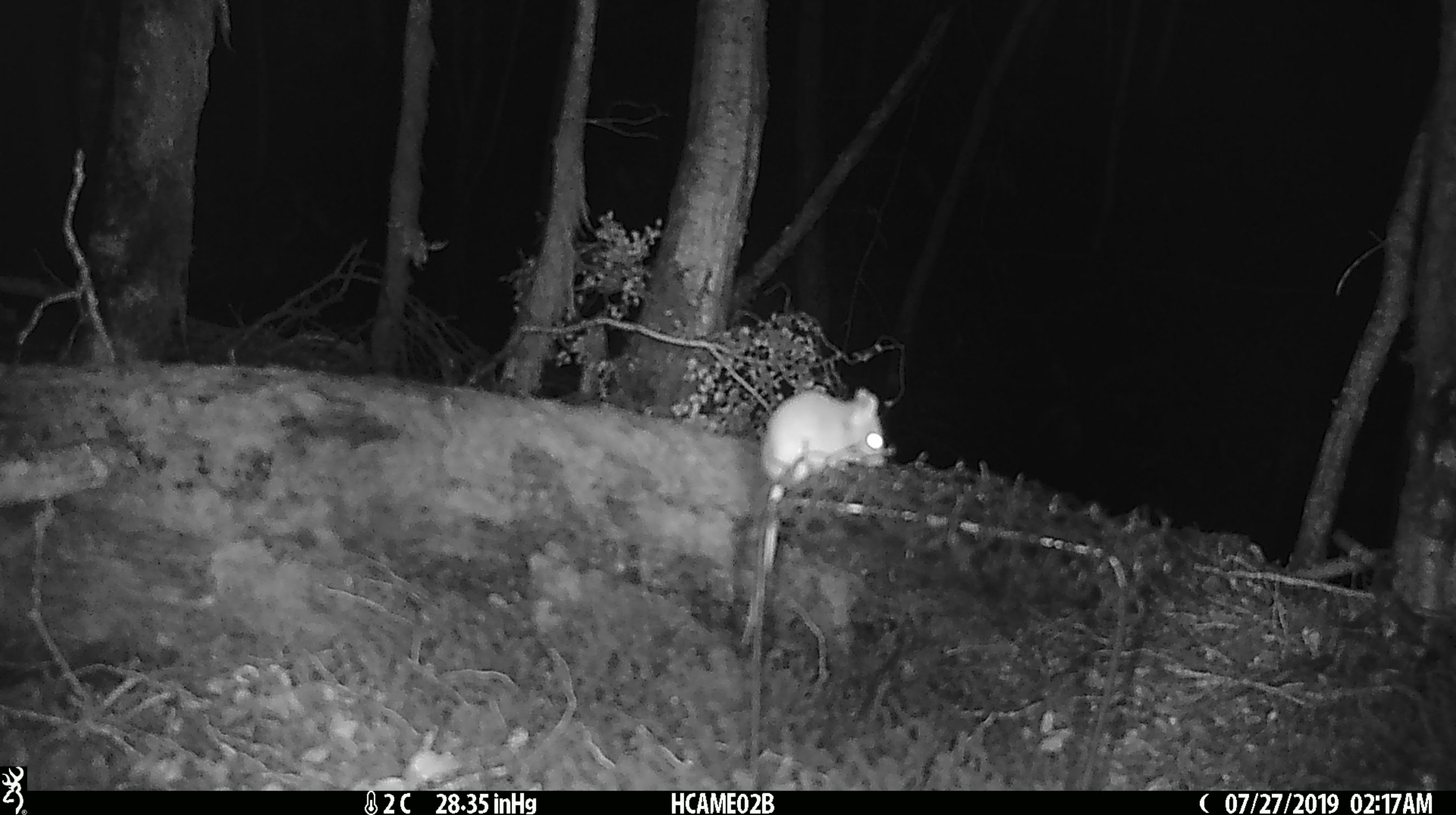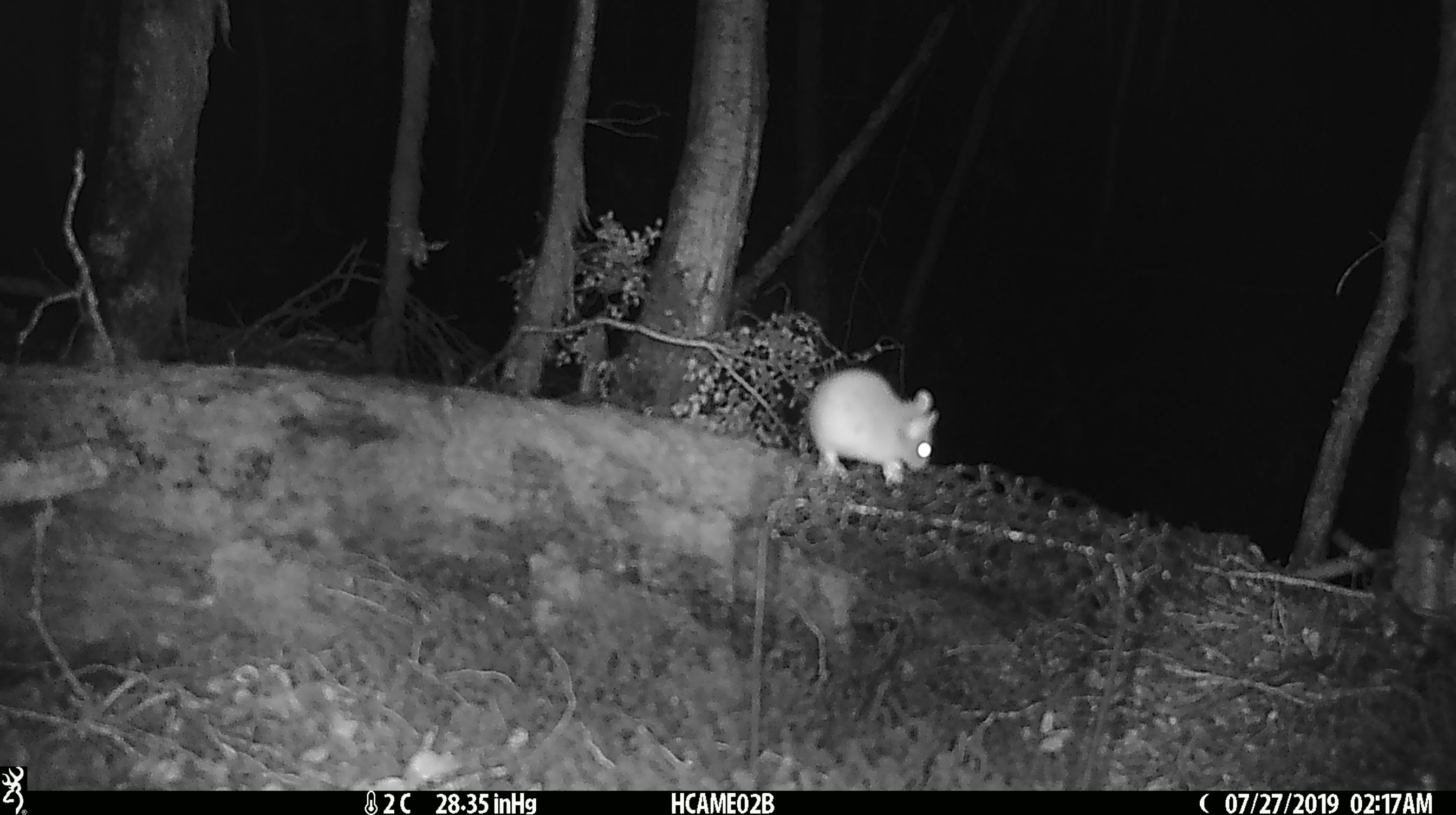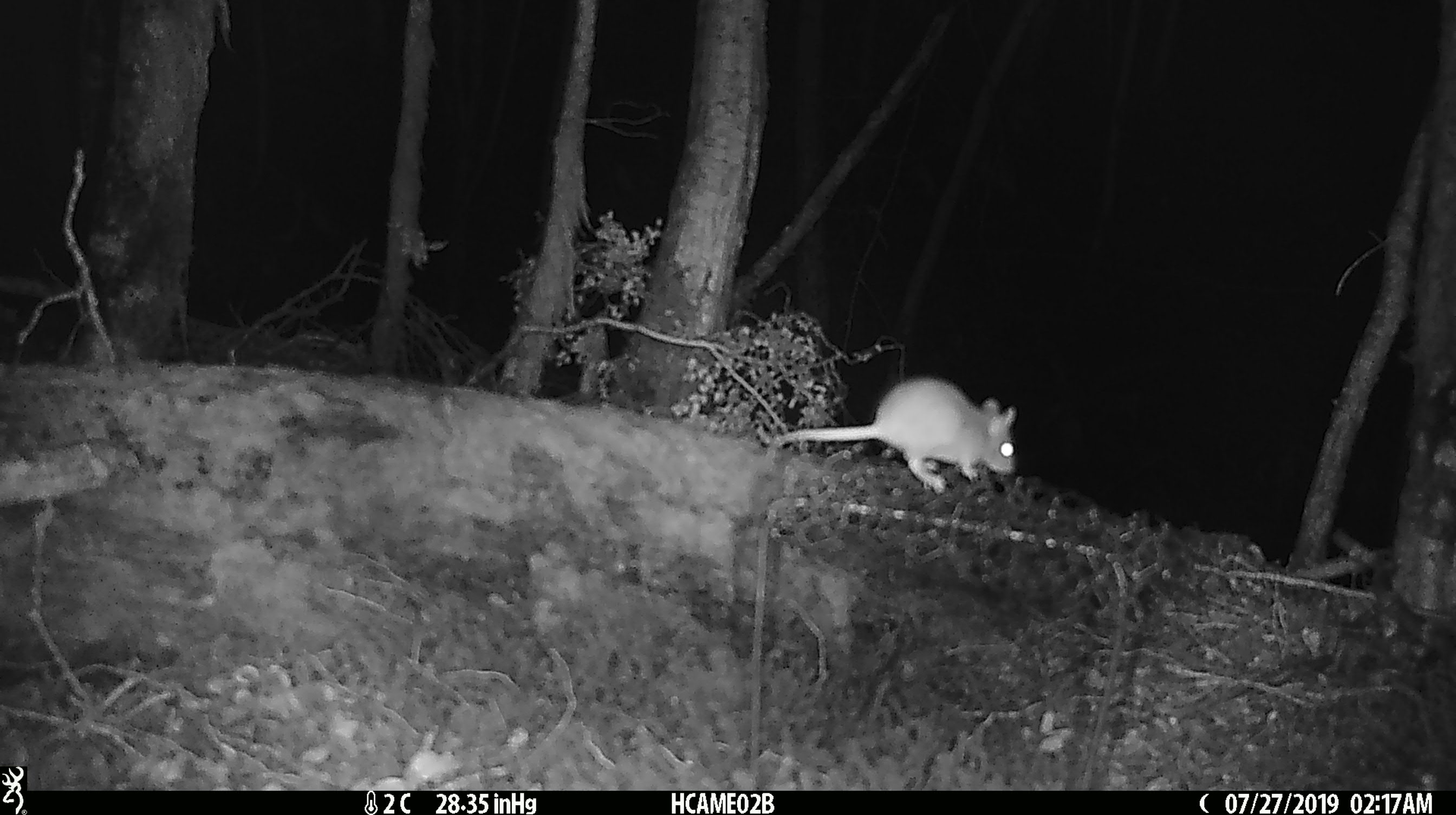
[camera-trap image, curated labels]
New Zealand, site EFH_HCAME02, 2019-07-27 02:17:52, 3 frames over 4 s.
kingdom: Animalia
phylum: Chordata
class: Mammalia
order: Rodentia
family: Muridae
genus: Mus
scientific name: Mus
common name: mouse